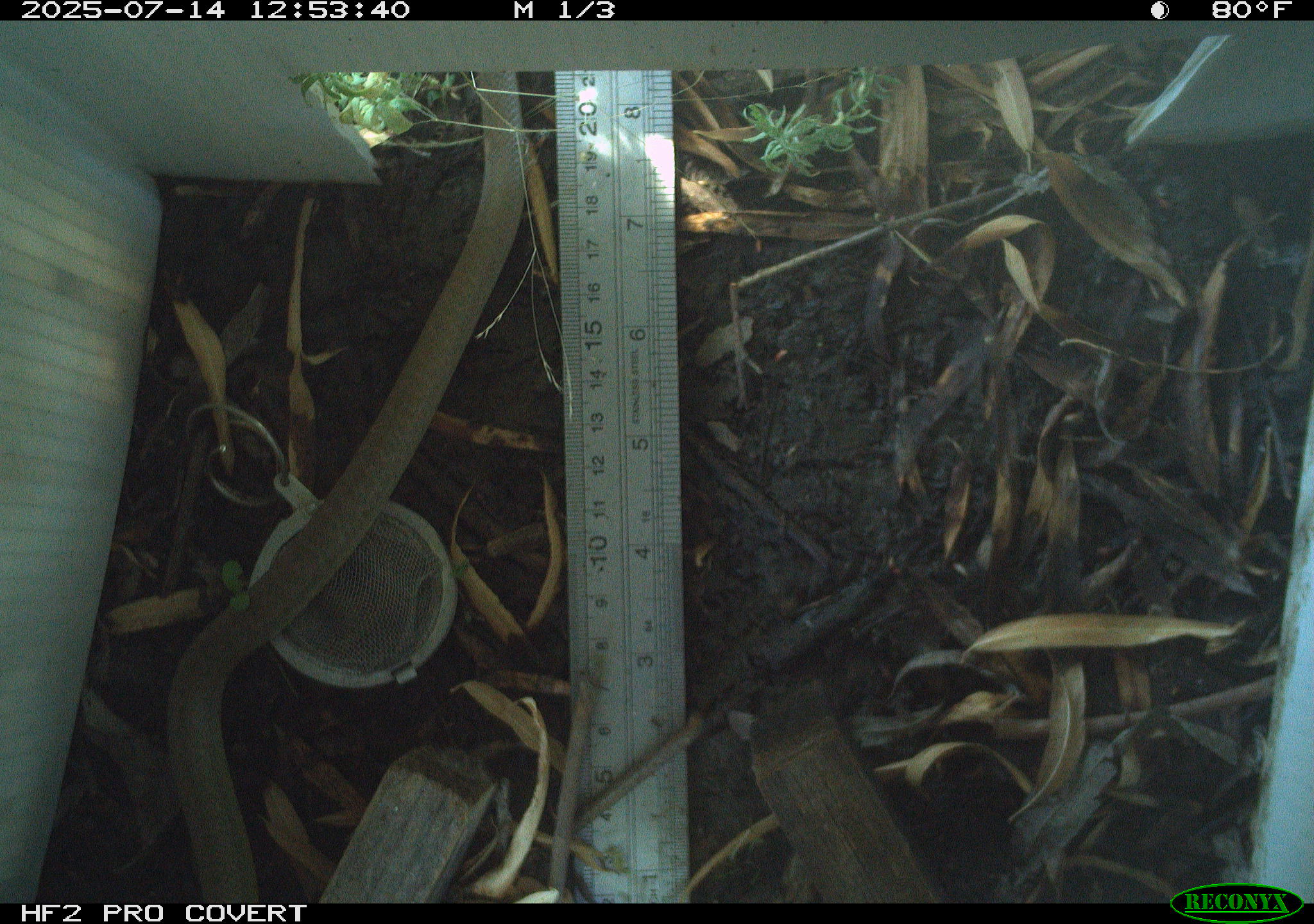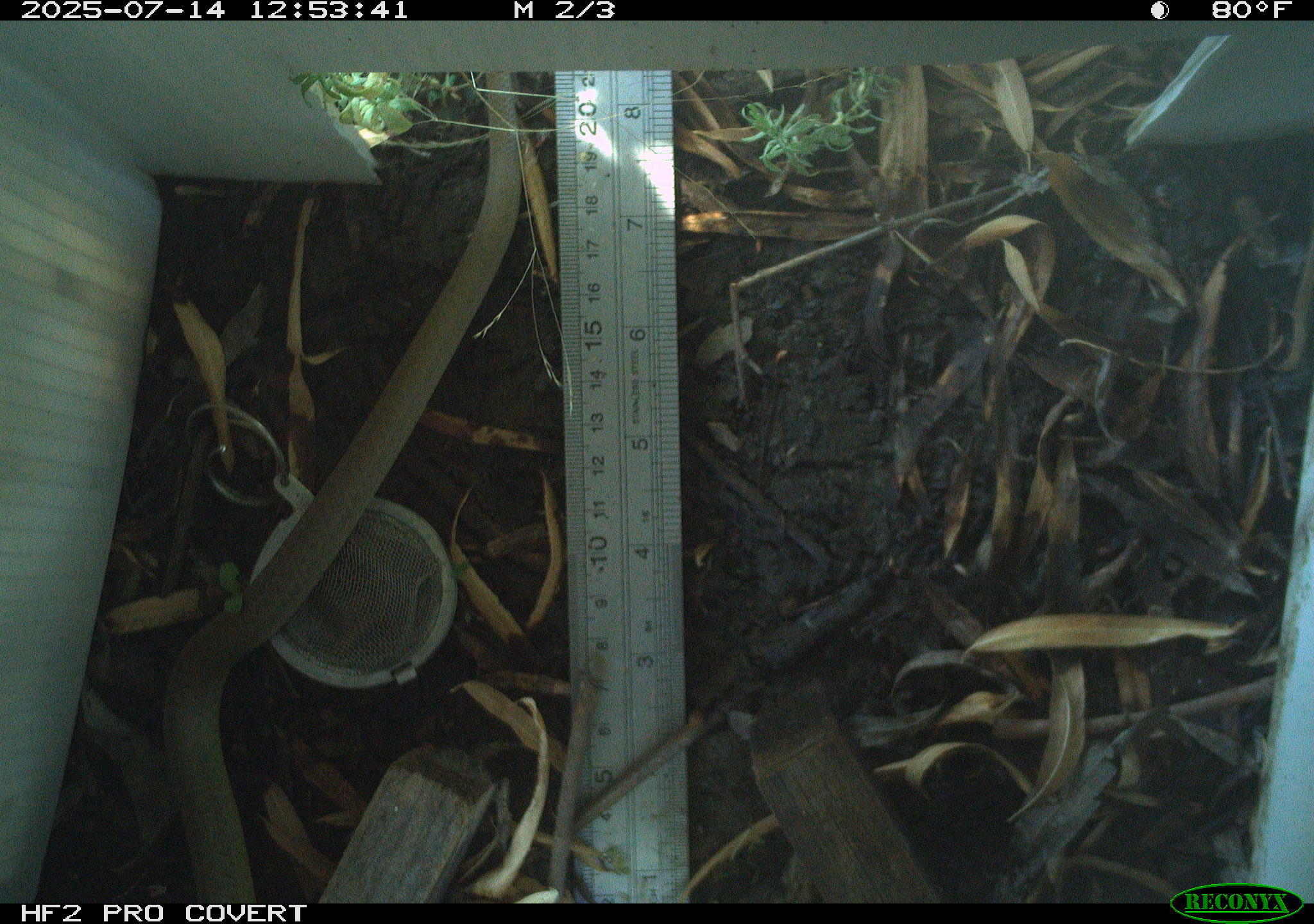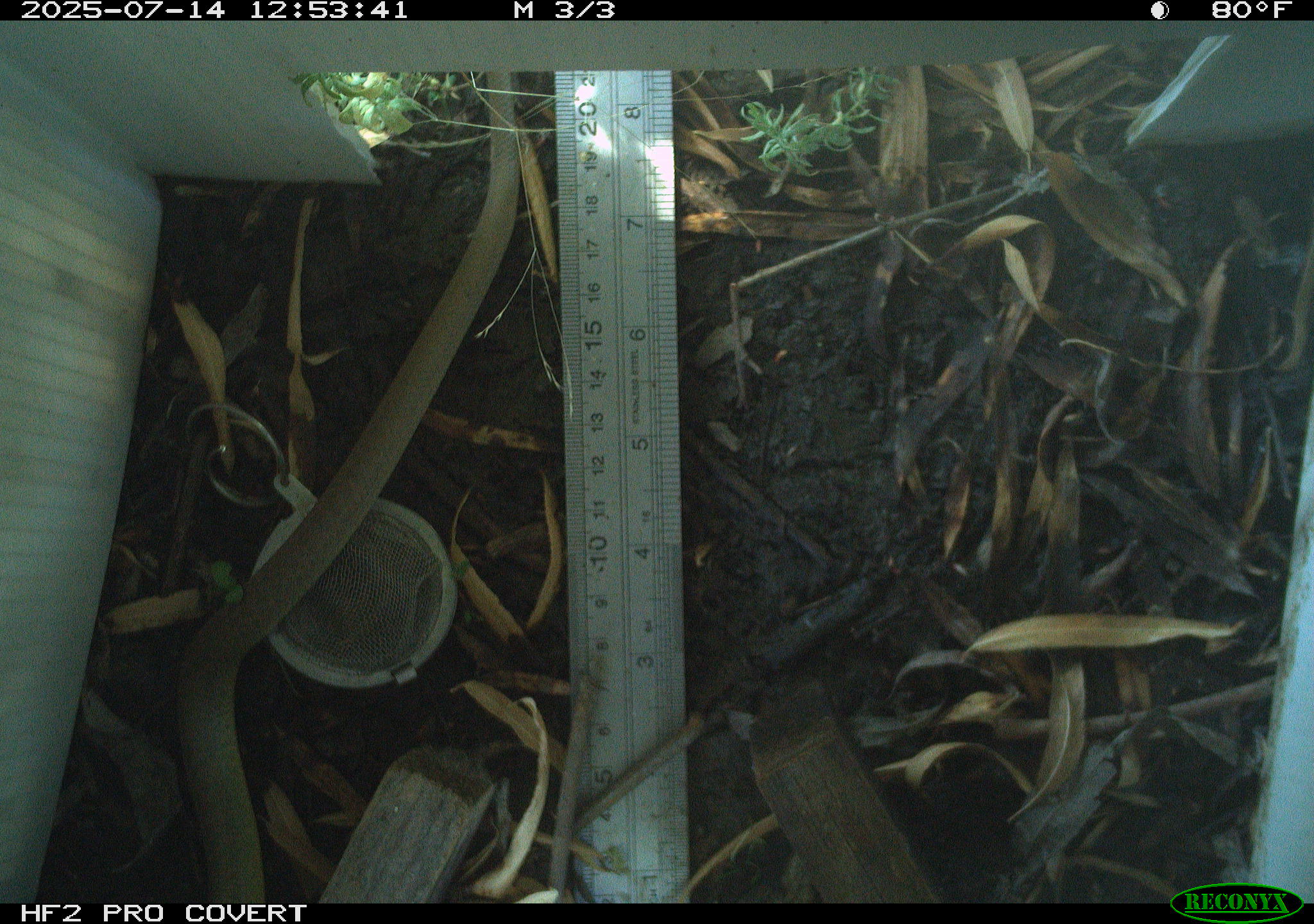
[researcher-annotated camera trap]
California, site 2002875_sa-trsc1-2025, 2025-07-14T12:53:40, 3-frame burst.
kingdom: Animalia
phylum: Chordata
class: Reptilia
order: Squamata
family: Colubridae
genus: Coluber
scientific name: Coluber constrictor mormon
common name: western yellow-bellied racer